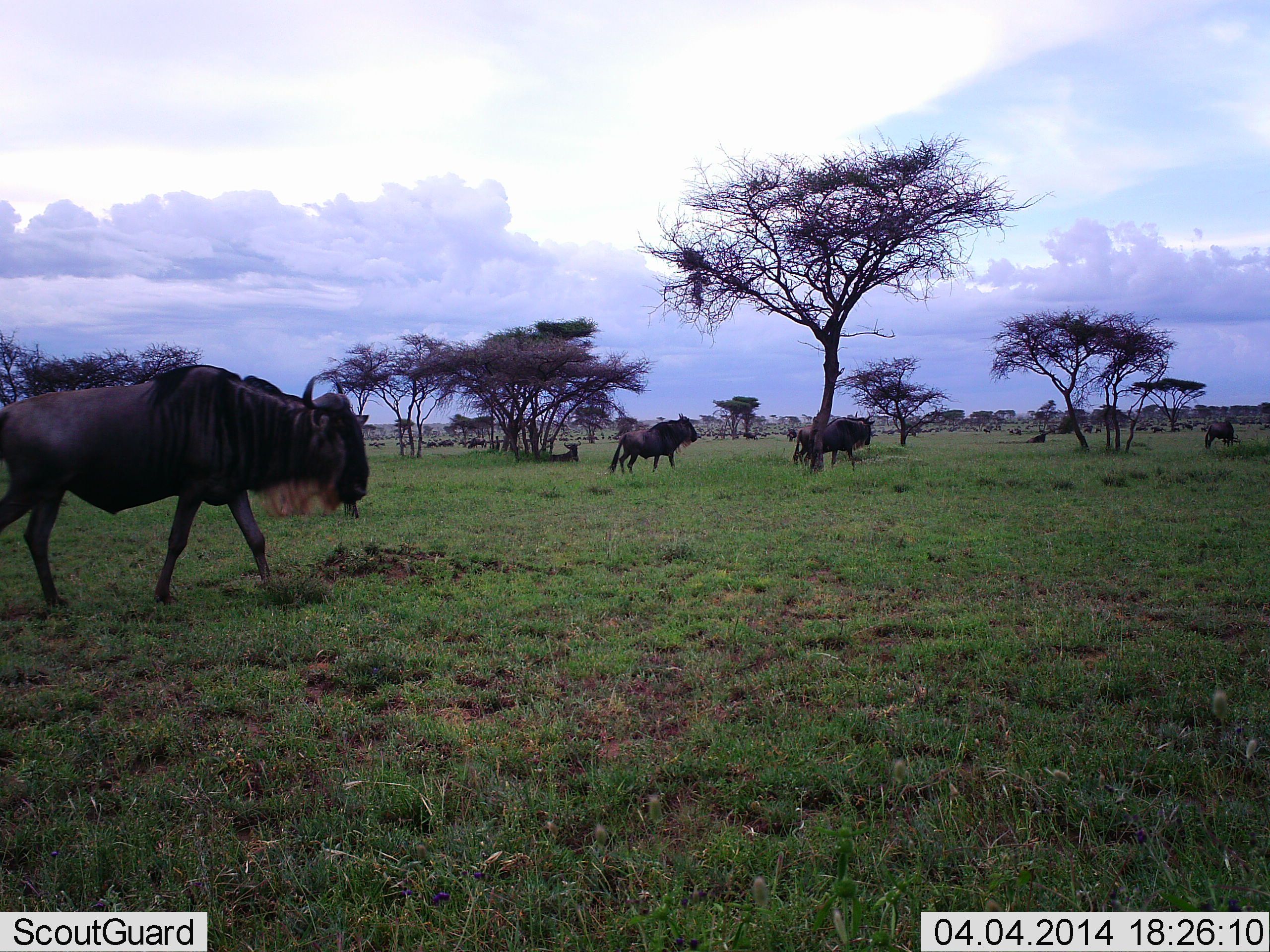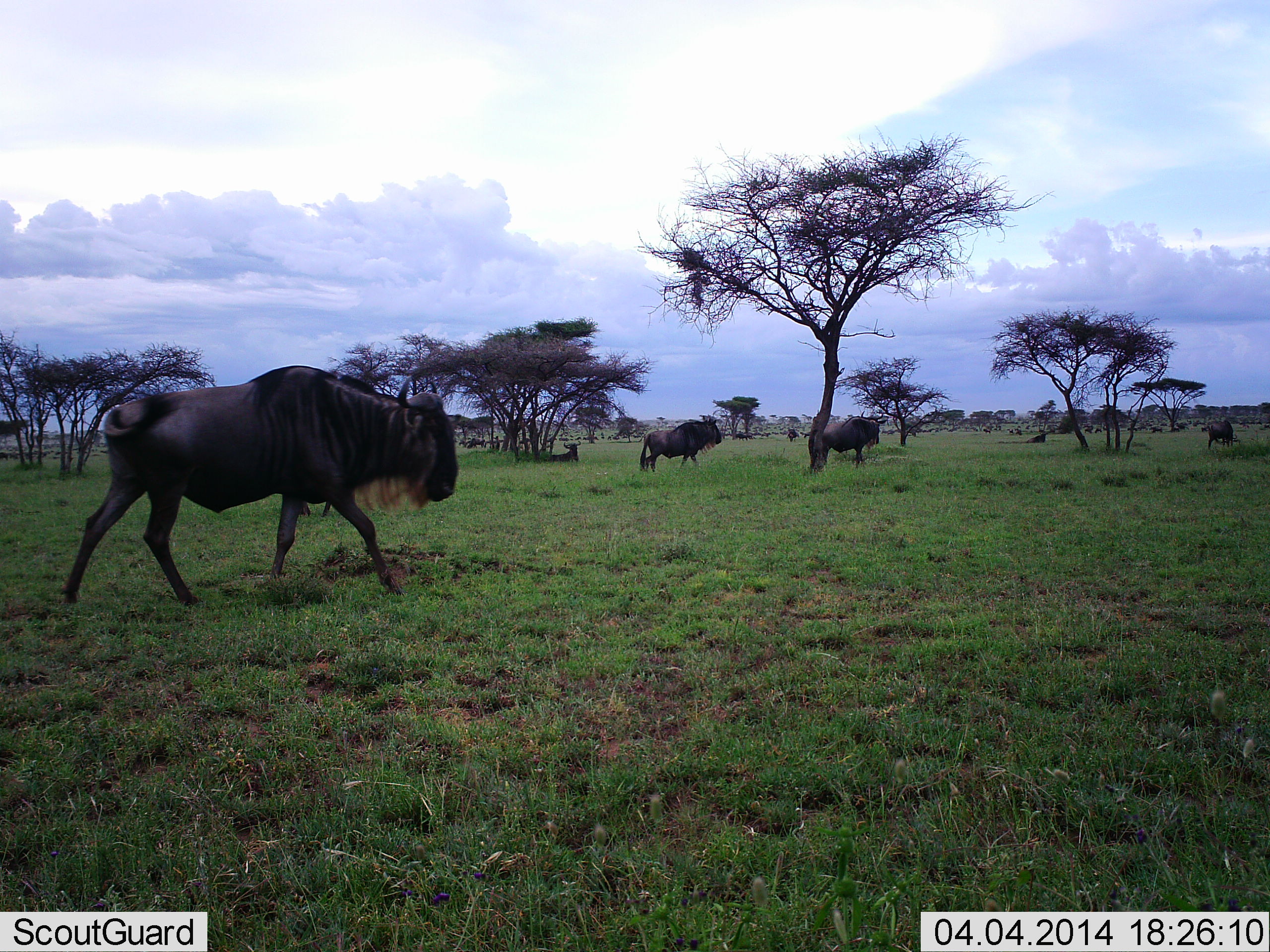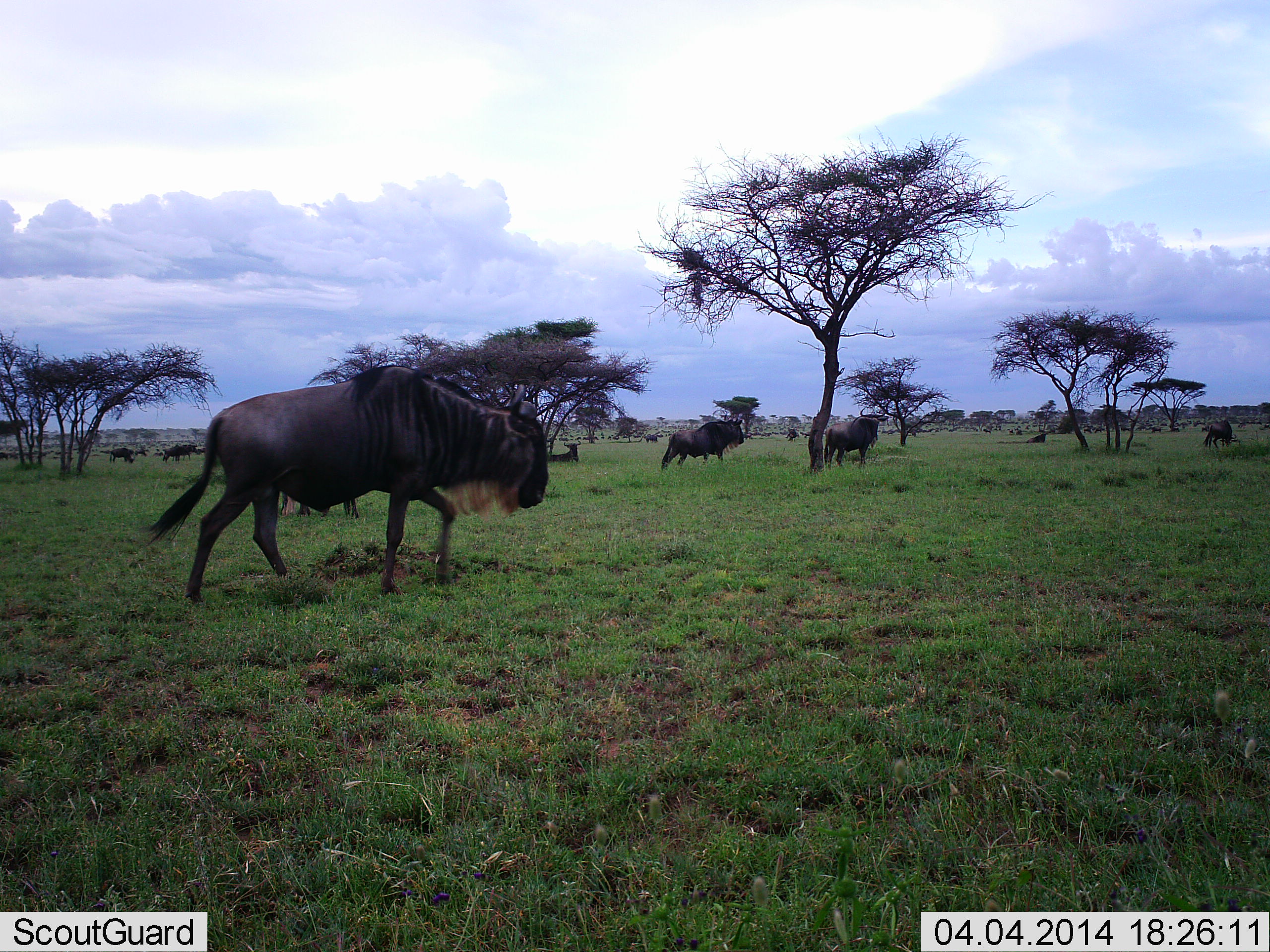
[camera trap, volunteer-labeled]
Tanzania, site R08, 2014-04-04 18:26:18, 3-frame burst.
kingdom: Animalia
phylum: Chordata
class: Mammalia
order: Artiodactyla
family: Bovidae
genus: Connochaetes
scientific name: Connochaetes taurinus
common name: blue wildebeest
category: wildebeest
Wildebeest (blue wildebeest) (Connochaetes taurinus), count 11-50. Behavior (volunteer vote fractions): standing 50%, resting 70%, moving 100%, interacting 0%. Young present (vote fraction): 0%. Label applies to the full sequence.